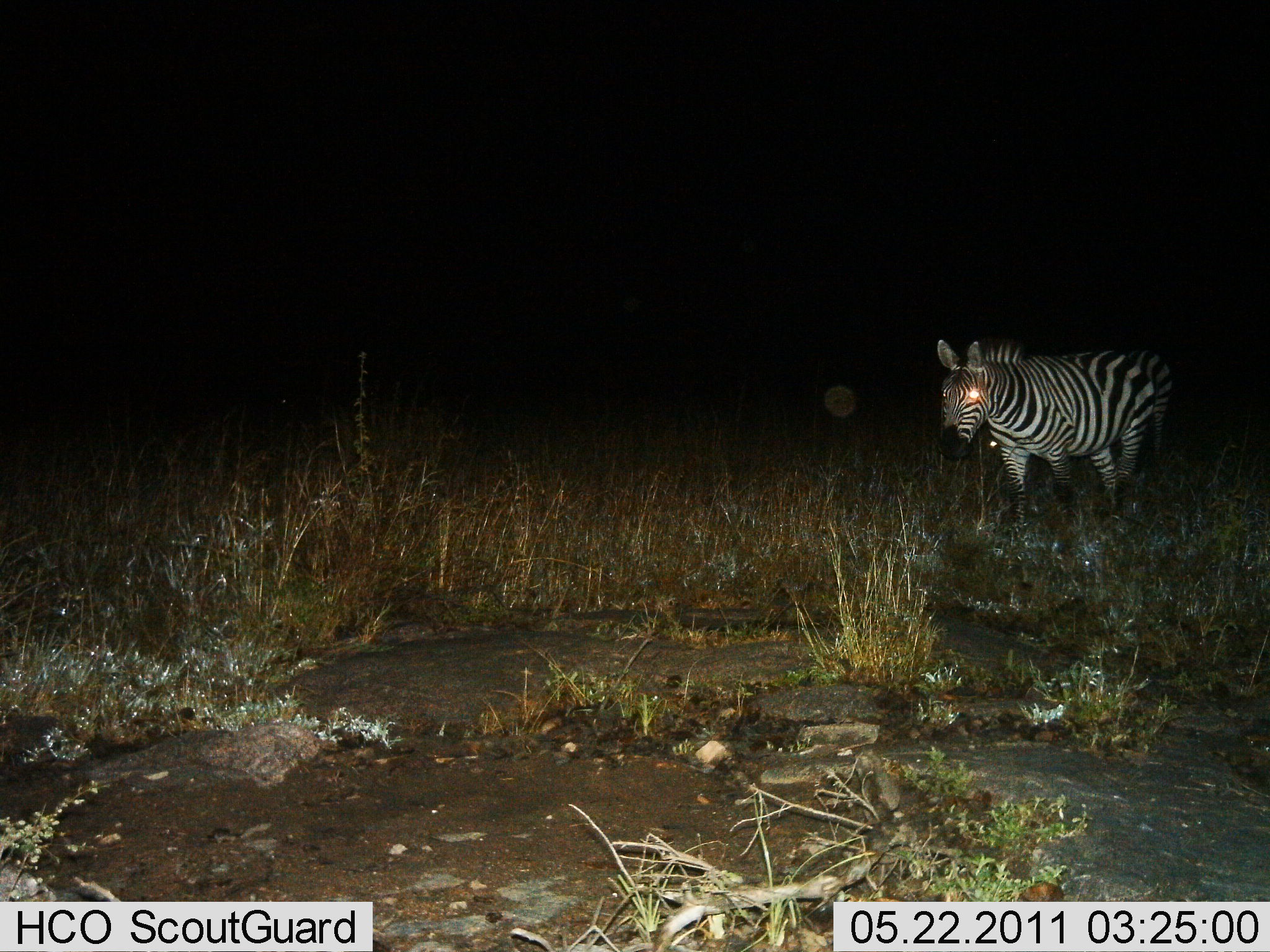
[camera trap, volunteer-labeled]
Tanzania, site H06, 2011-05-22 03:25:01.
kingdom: Animalia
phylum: Chordata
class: Mammalia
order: Perissodactyla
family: Equidae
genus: Equus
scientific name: Equus quagga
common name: plains zebra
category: zebra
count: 1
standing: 45%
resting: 0%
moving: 55%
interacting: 0%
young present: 0%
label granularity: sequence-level